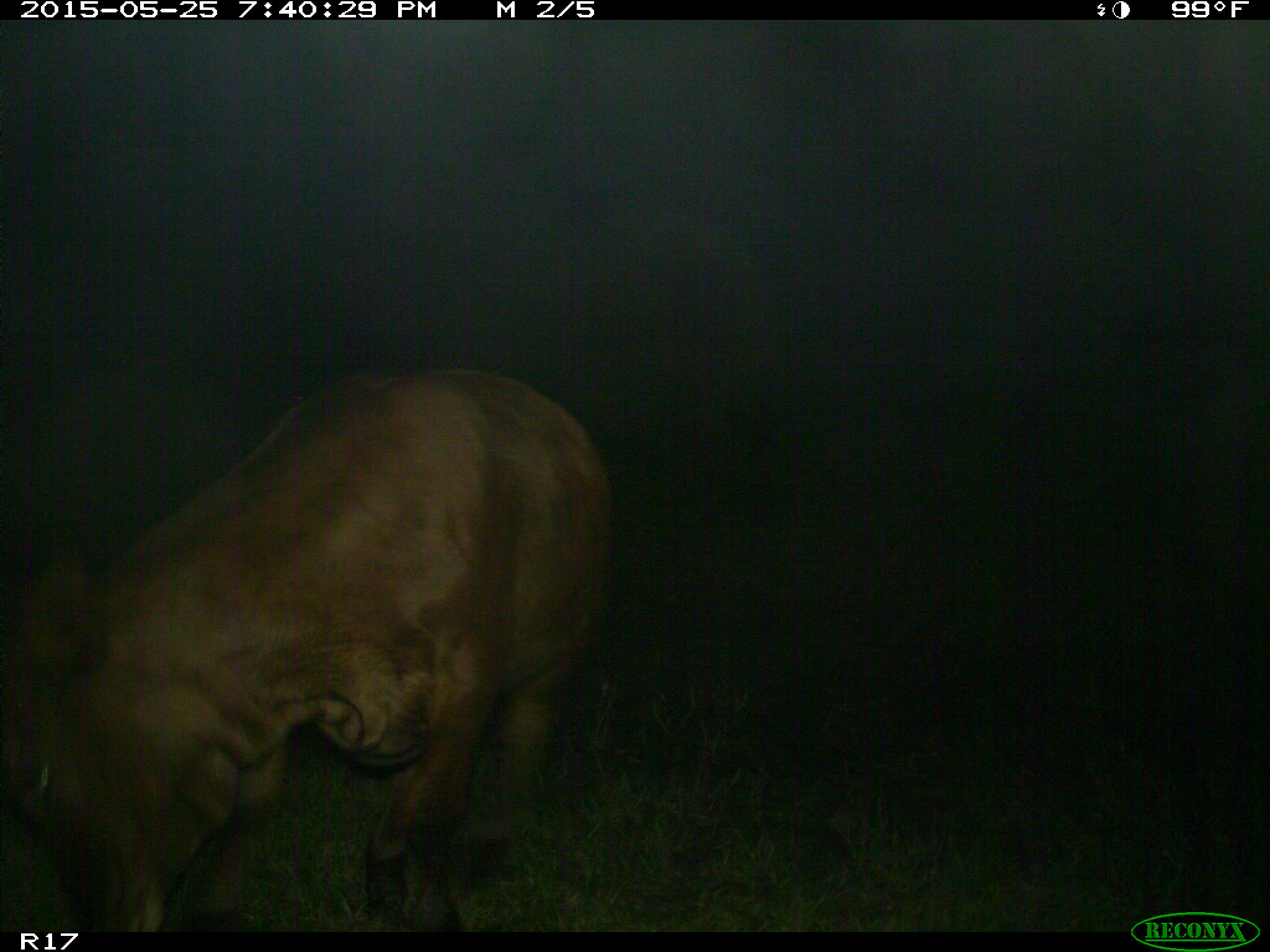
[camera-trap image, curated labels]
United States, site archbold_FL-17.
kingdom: Animalia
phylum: Chordata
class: Mammalia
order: Artiodactyla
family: Bovidae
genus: Bos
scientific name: Bos taurus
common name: domestic cow